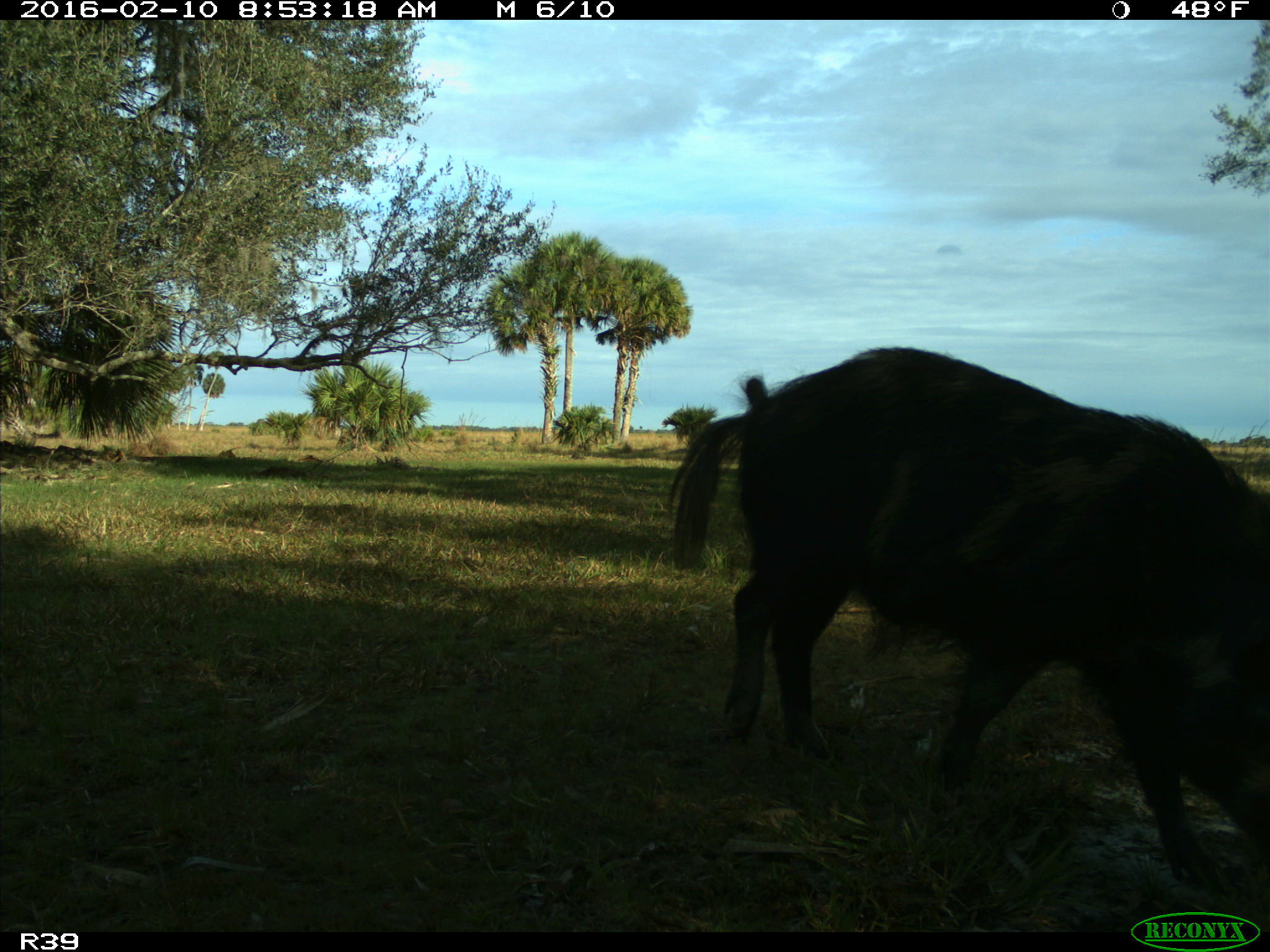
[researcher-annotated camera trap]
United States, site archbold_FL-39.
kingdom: Animalia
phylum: Chordata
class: Mammalia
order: Artiodactyla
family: Suidae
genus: Sus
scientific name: Sus scrofa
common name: wild boar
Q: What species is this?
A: Sus scrofa (wild boar).